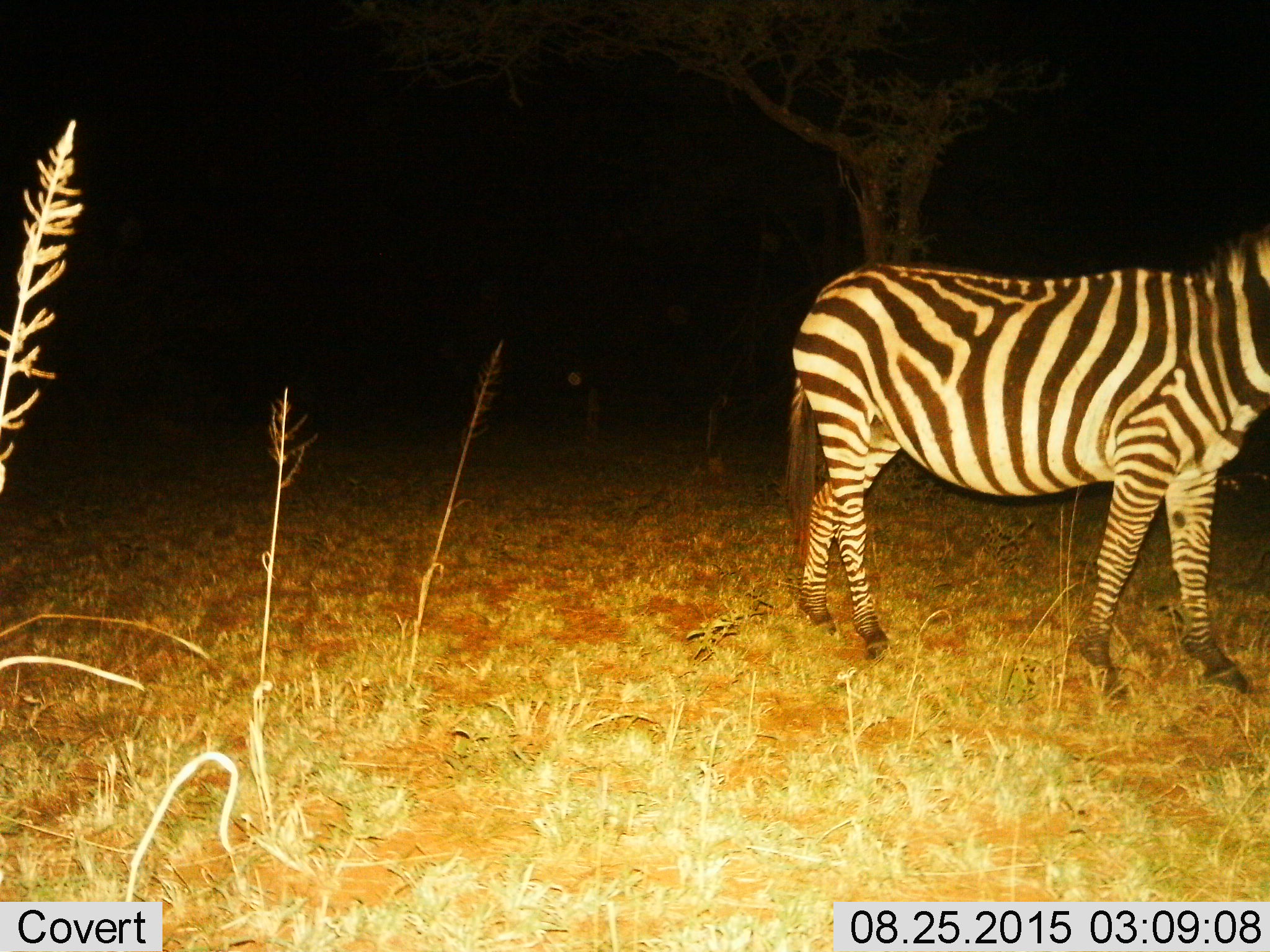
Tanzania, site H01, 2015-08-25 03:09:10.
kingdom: Animalia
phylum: Chordata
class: Mammalia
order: Perissodactyla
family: Equidae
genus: Equus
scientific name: Equus quagga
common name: plains zebra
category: zebra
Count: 1.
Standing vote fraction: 89%.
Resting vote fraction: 0%.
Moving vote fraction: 11%.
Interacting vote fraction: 0%.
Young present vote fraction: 0%.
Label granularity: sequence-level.